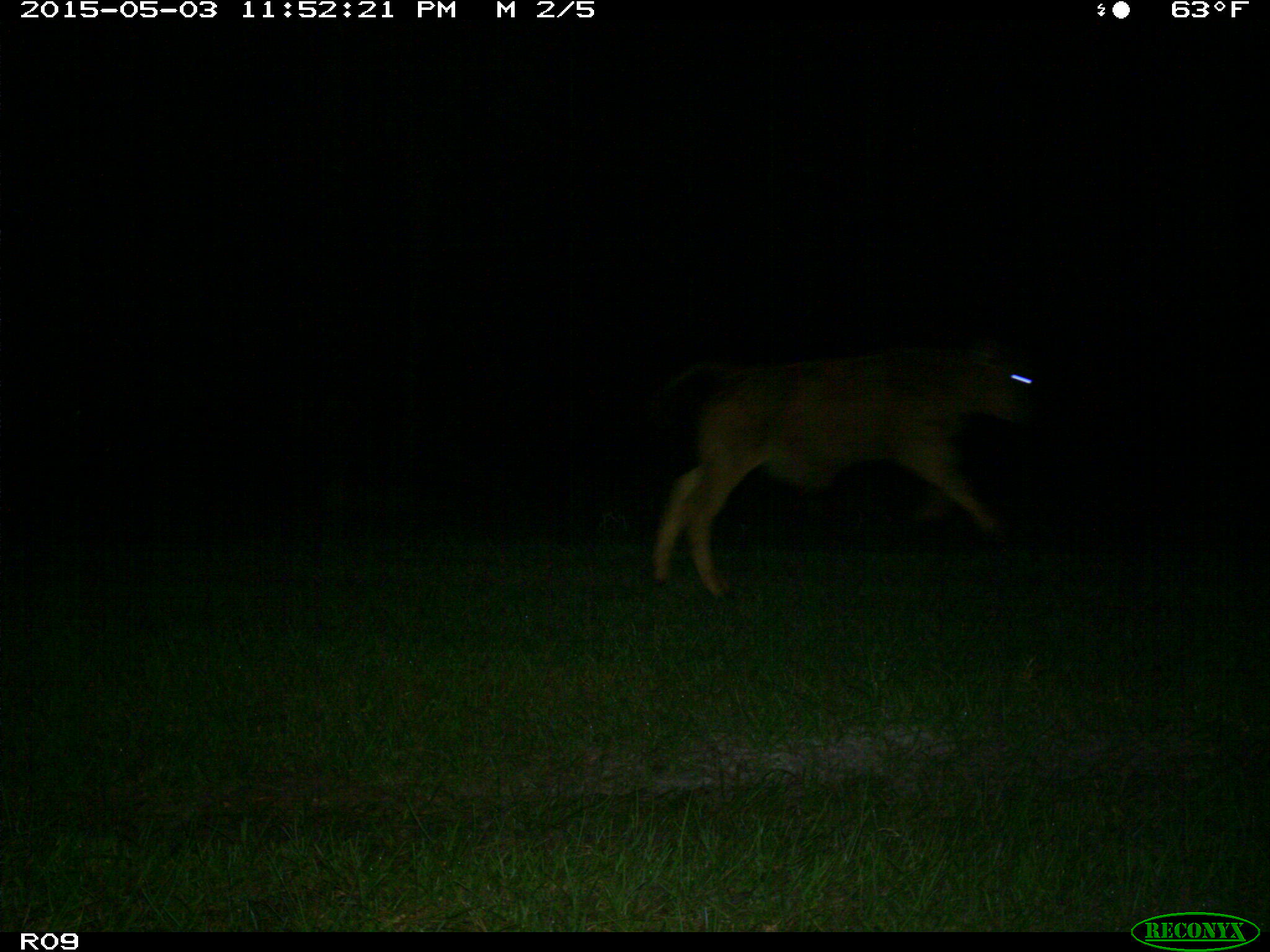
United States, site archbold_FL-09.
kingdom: Animalia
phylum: Chordata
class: Mammalia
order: Artiodactyla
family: Bovidae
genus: Bos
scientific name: Bos taurus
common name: domestic cow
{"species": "Bos taurus (domestic cow)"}